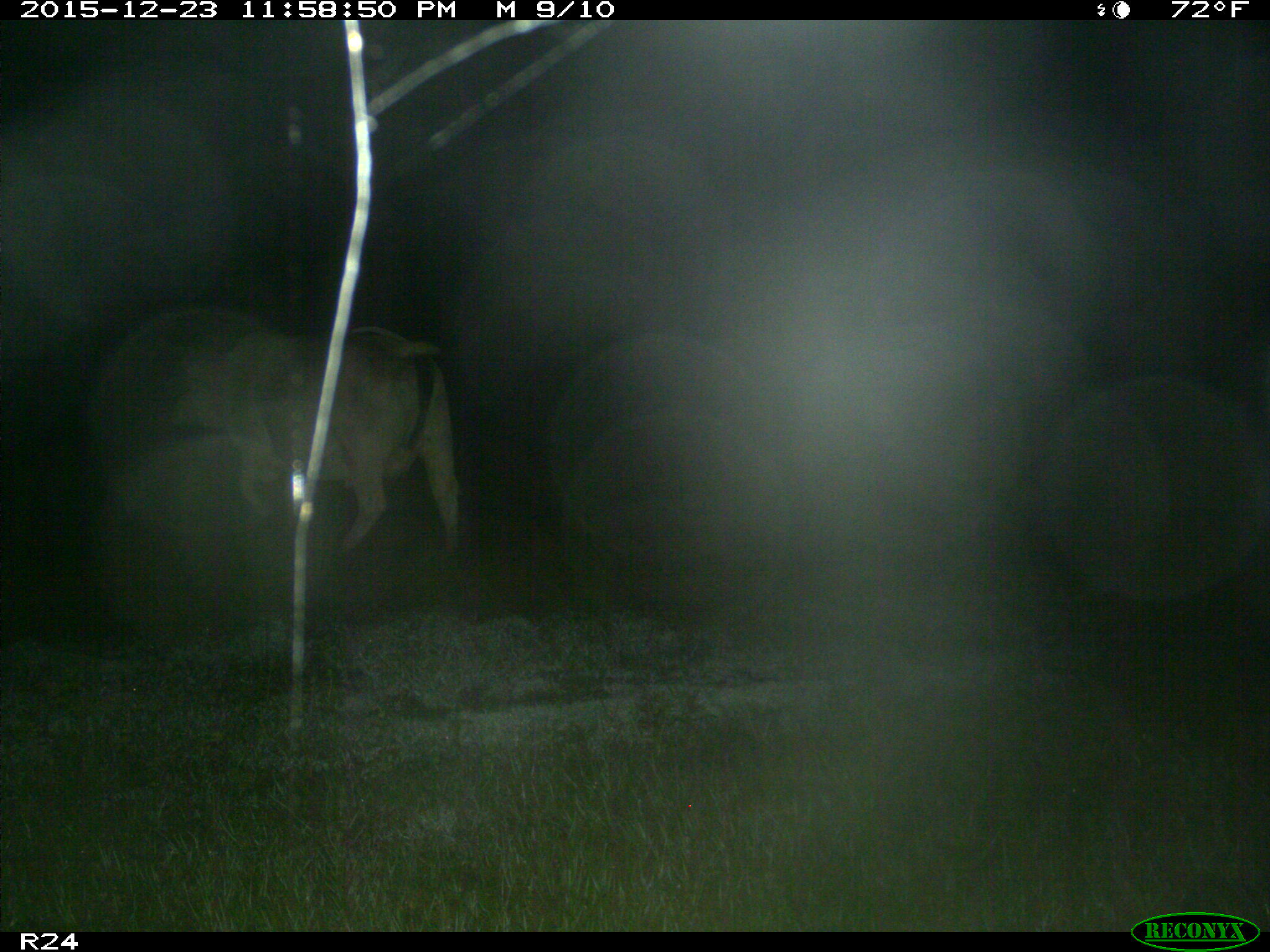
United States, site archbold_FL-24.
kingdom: Animalia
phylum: Chordata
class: Mammalia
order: Artiodactyla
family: Bovidae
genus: Bos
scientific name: Bos taurus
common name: domestic cow